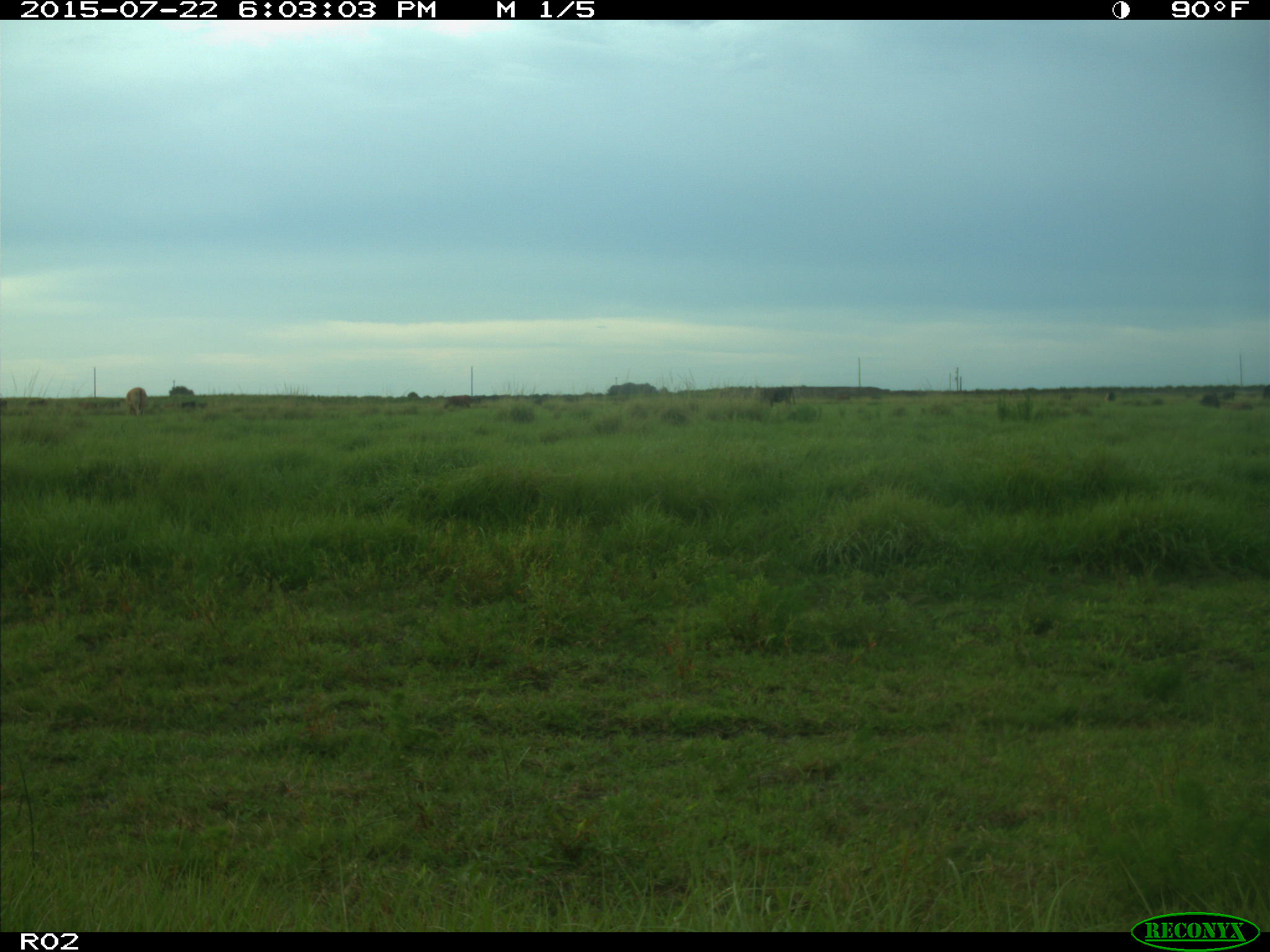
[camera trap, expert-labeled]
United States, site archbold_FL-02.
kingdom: Animalia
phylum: Chordata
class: Mammalia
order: Artiodactyla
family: Bovidae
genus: Bos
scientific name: Bos taurus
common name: domestic cow